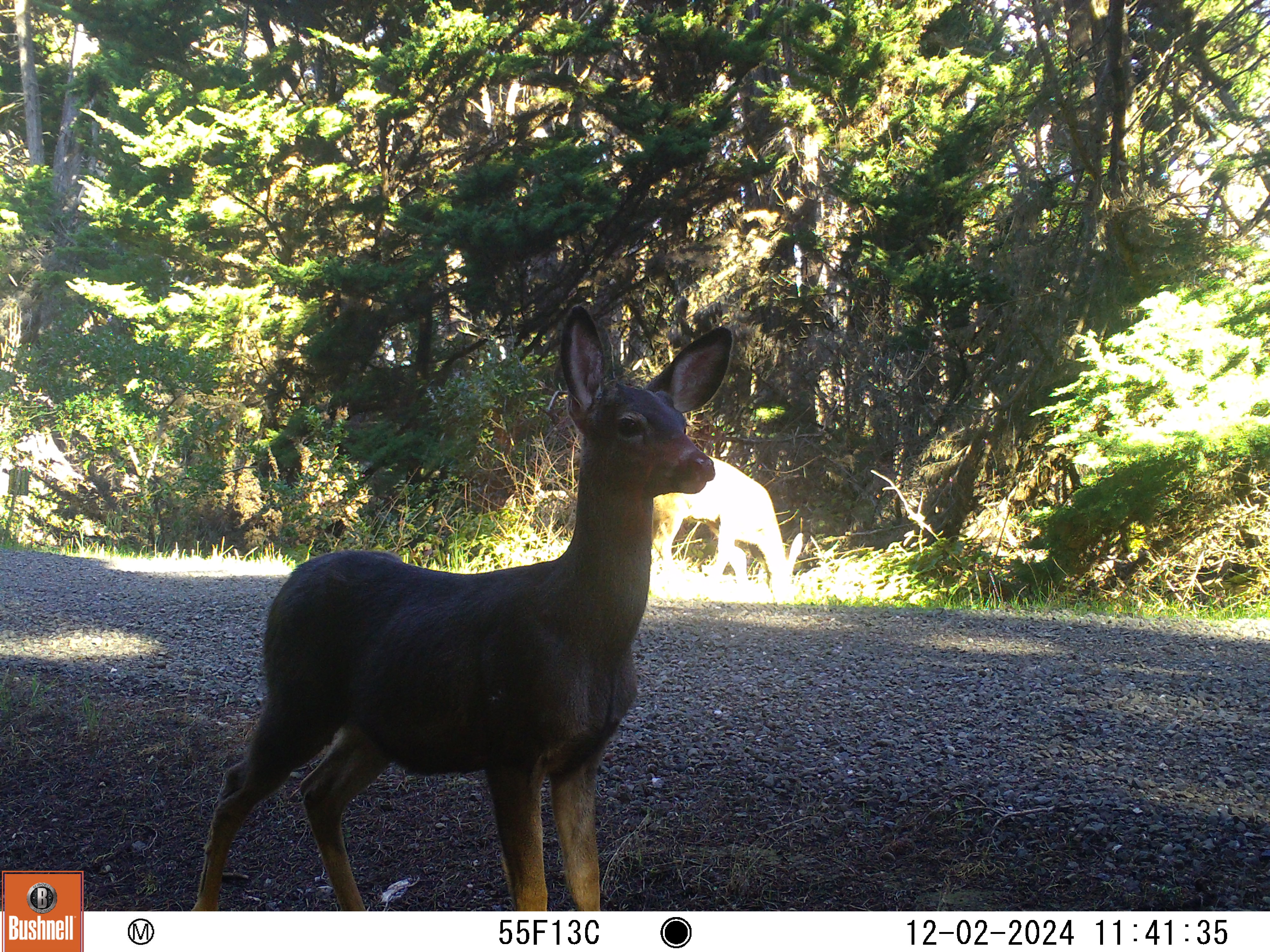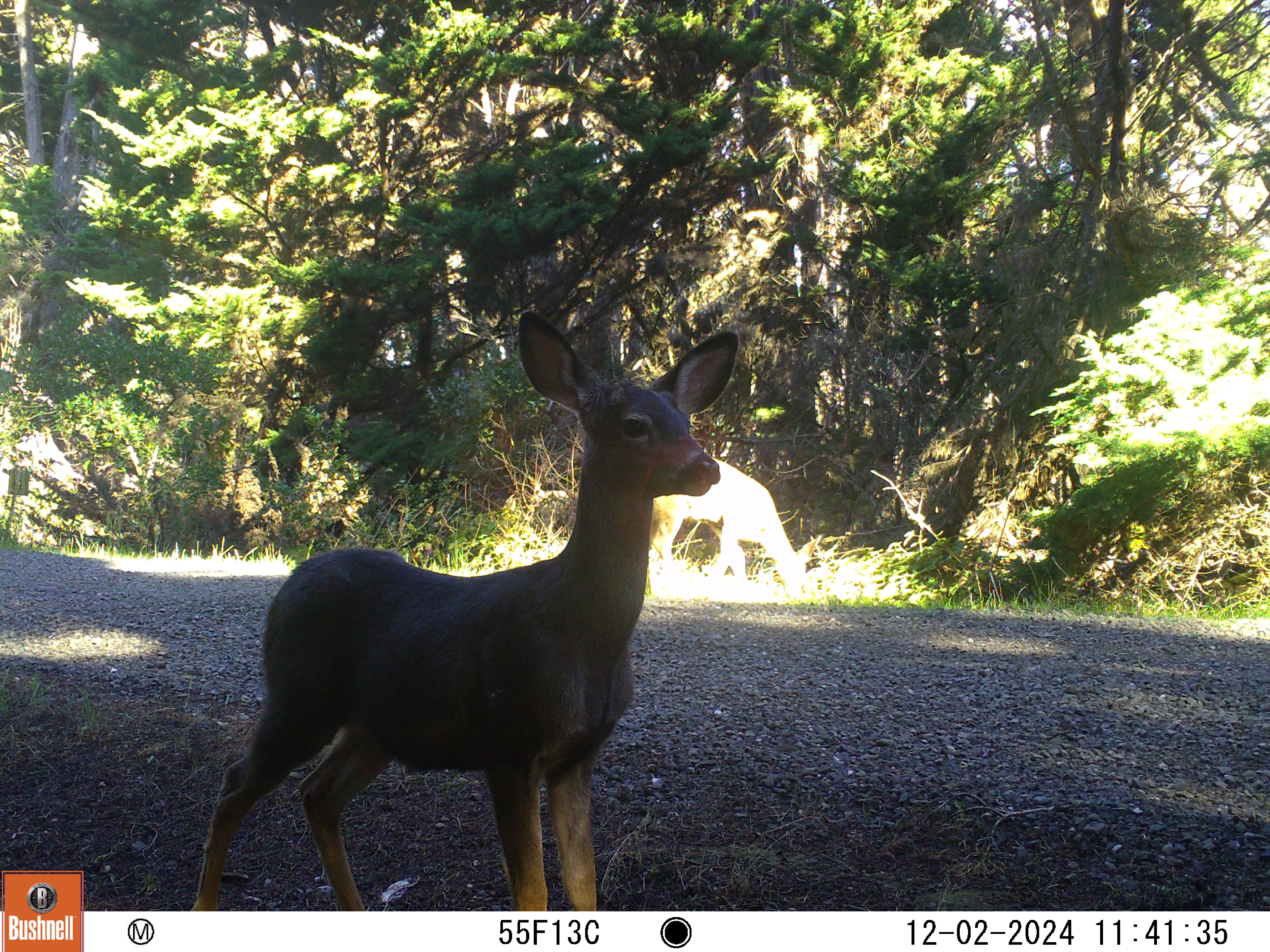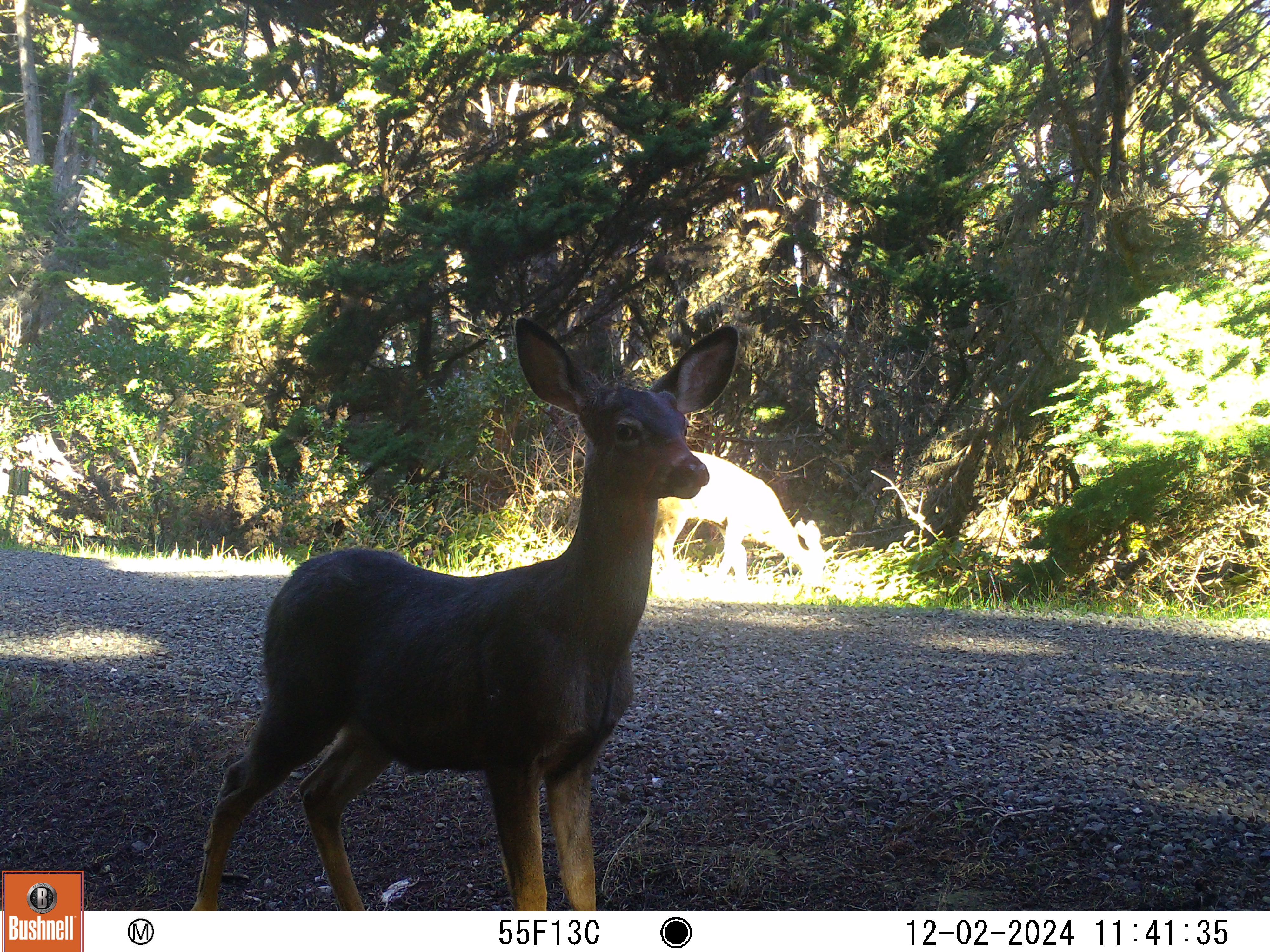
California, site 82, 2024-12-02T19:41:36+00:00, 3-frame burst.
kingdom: Animalia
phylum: Chordata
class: Mammalia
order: Artiodactyla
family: Cervidae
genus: Odocoileus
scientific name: Odocoileus hemionus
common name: mule deer